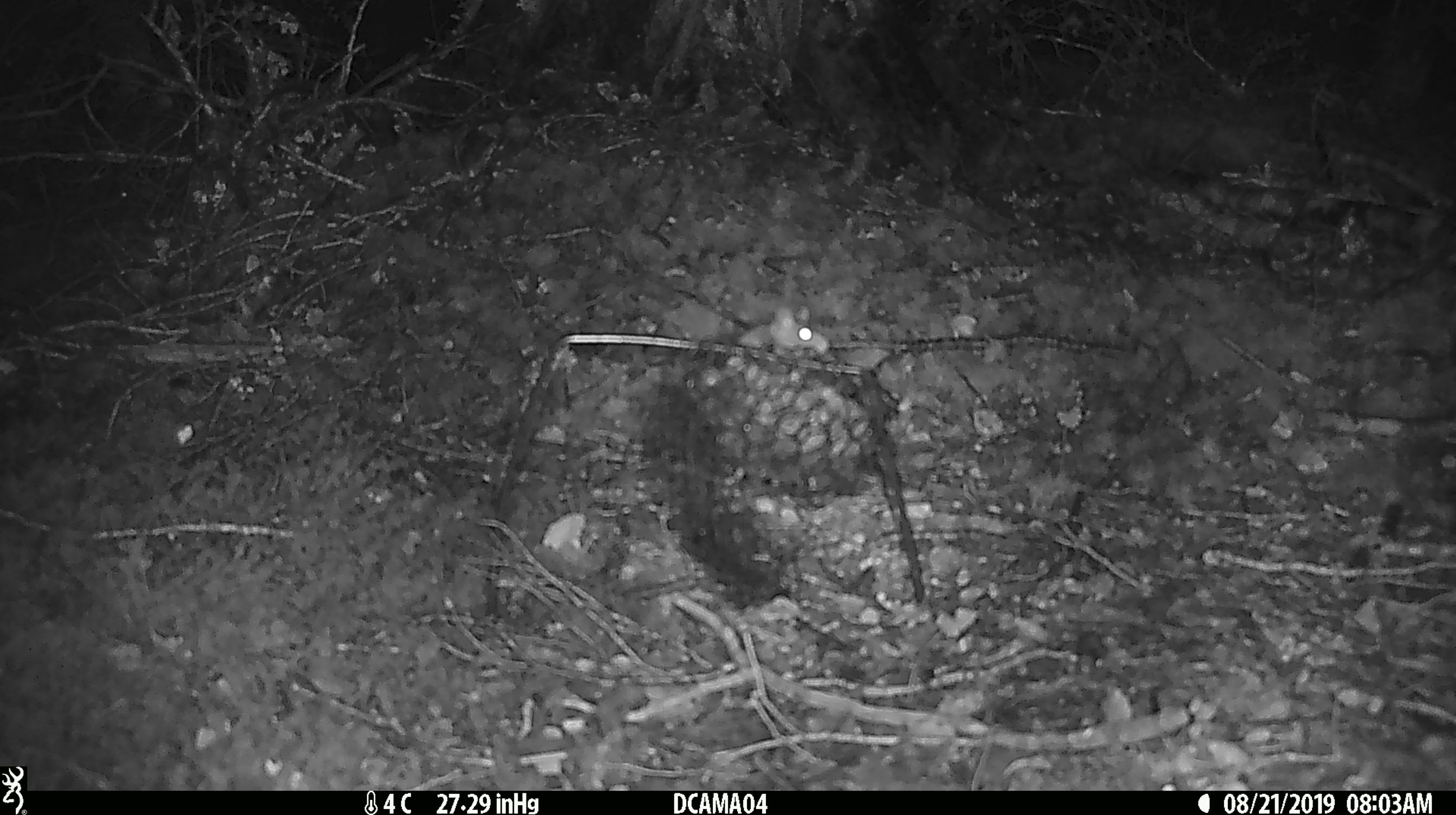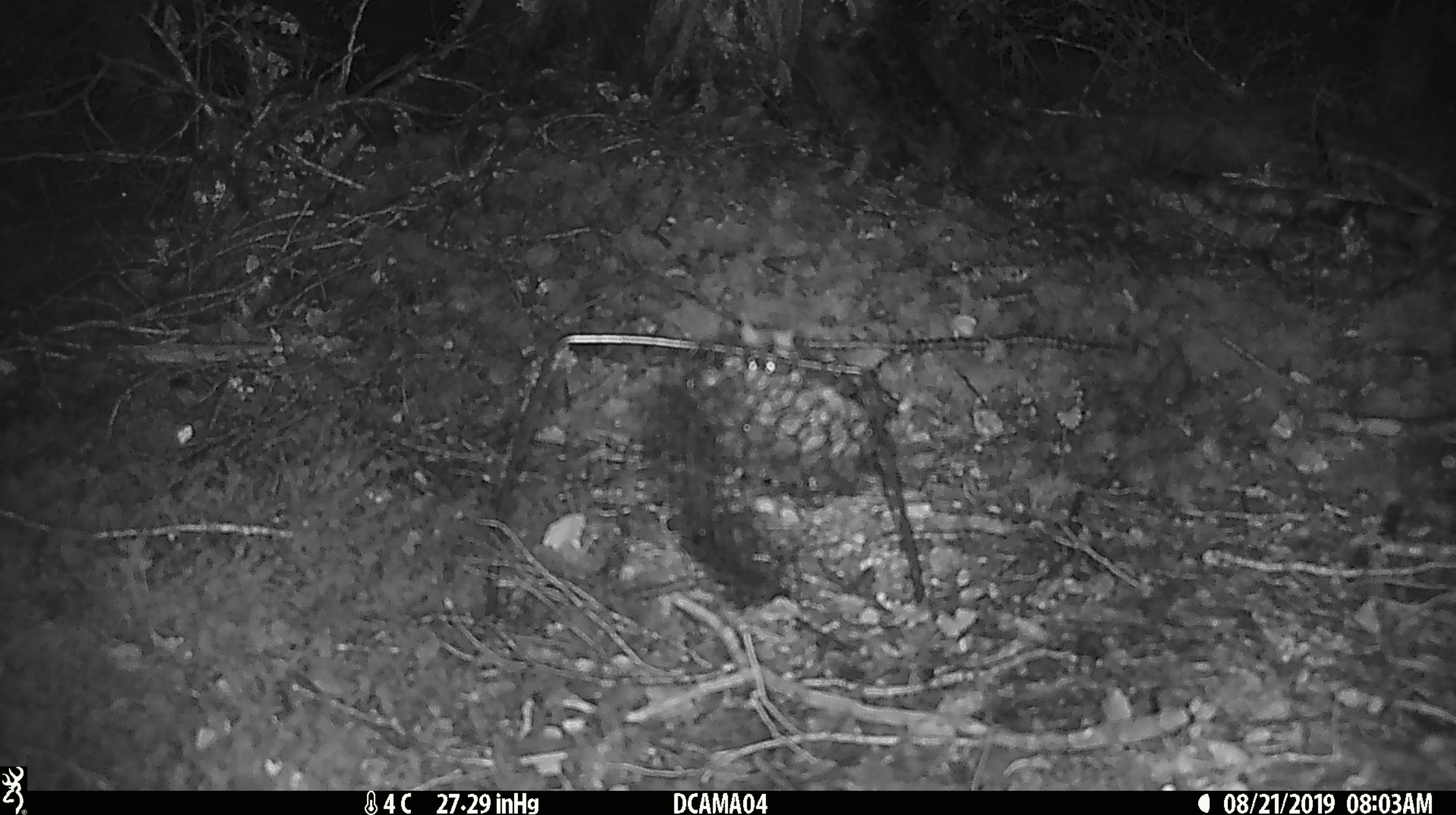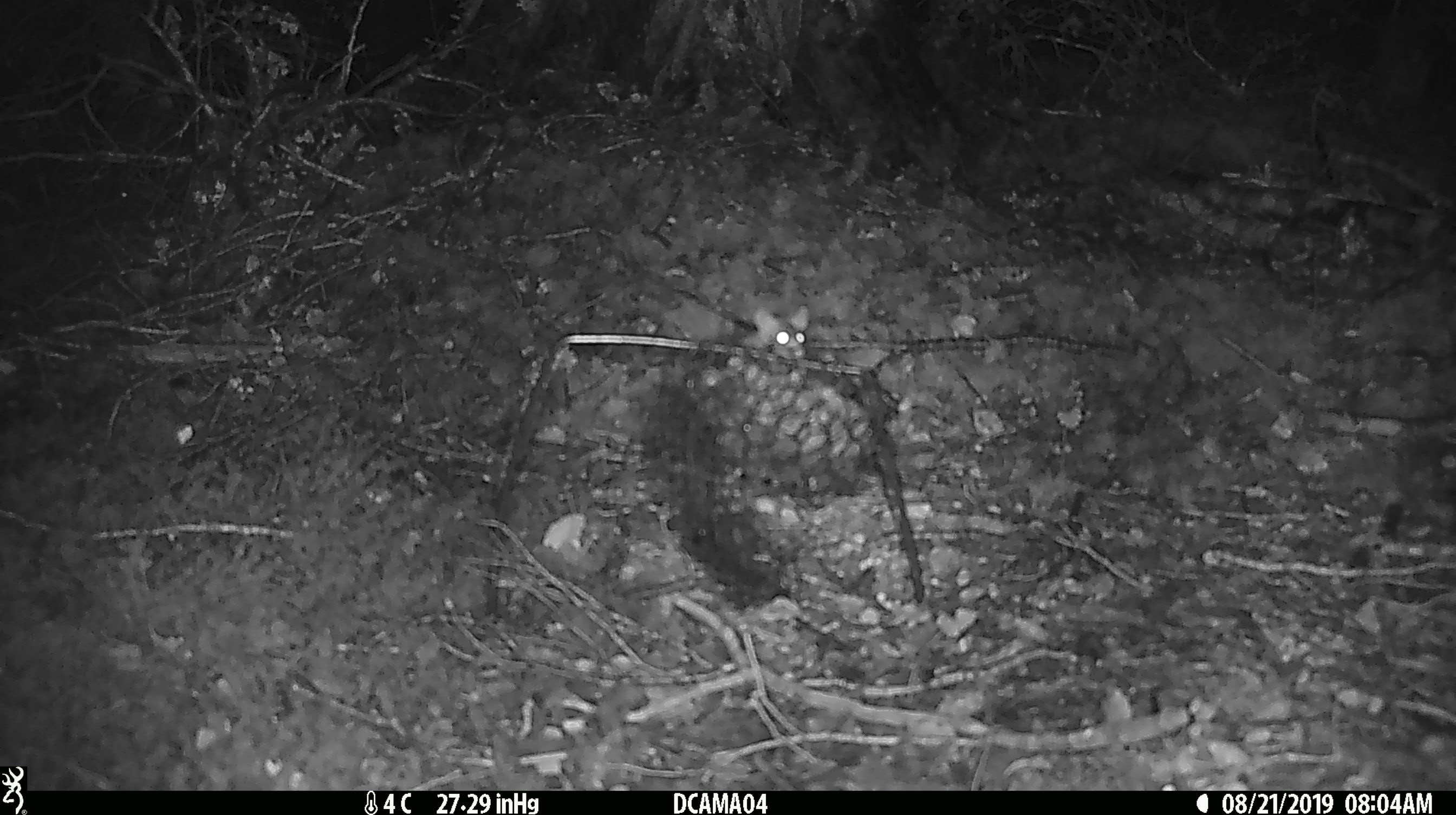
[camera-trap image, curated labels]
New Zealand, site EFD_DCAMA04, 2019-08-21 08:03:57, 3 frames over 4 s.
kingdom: Animalia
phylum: Chordata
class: Mammalia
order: Rodentia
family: Muridae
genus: Mus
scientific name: Mus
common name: mouse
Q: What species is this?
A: Mouse (Mus).